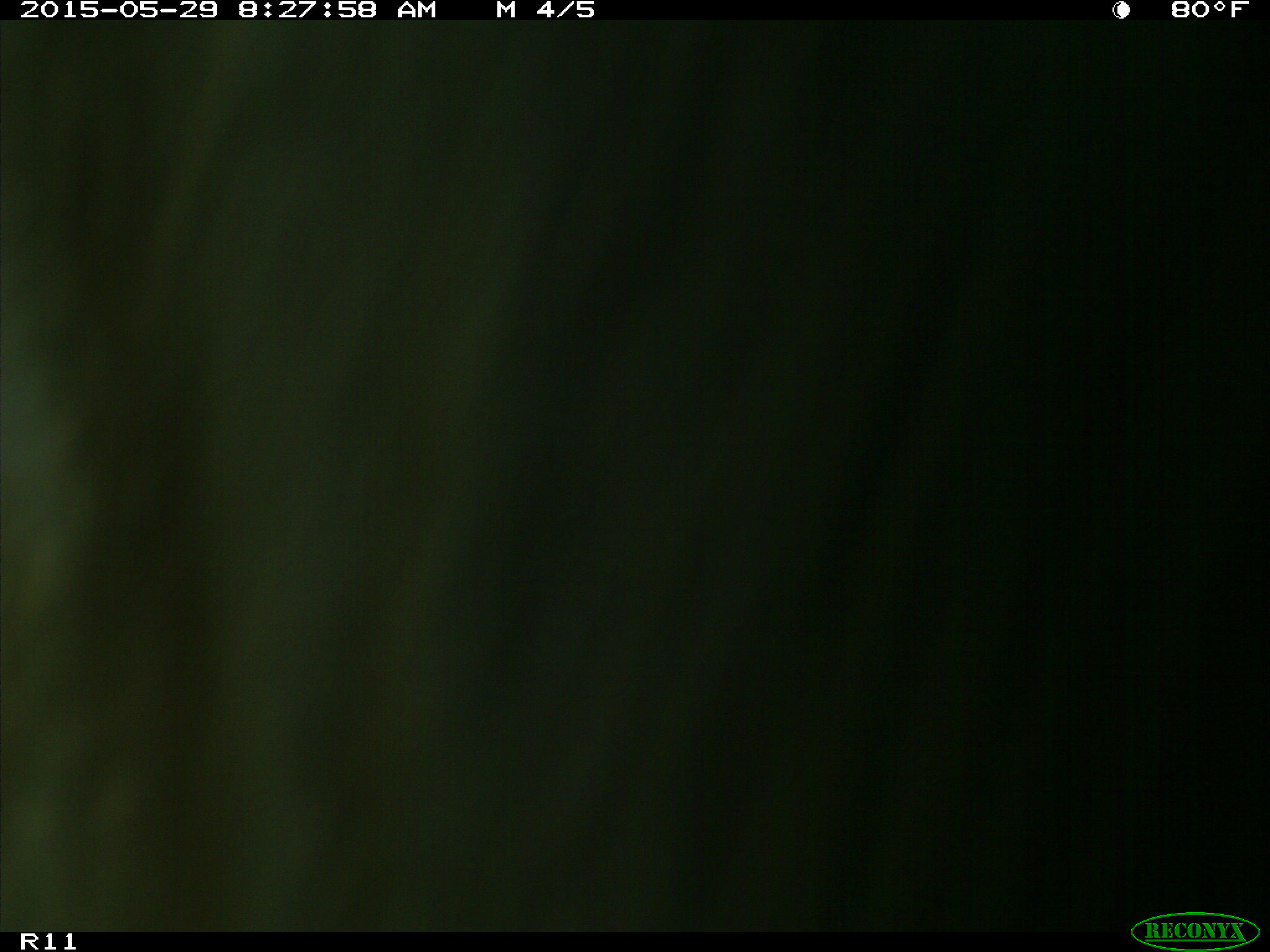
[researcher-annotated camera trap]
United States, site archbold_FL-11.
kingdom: Animalia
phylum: Chordata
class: Mammalia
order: Artiodactyla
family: Bovidae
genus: Bos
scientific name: Bos taurus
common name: domestic cow